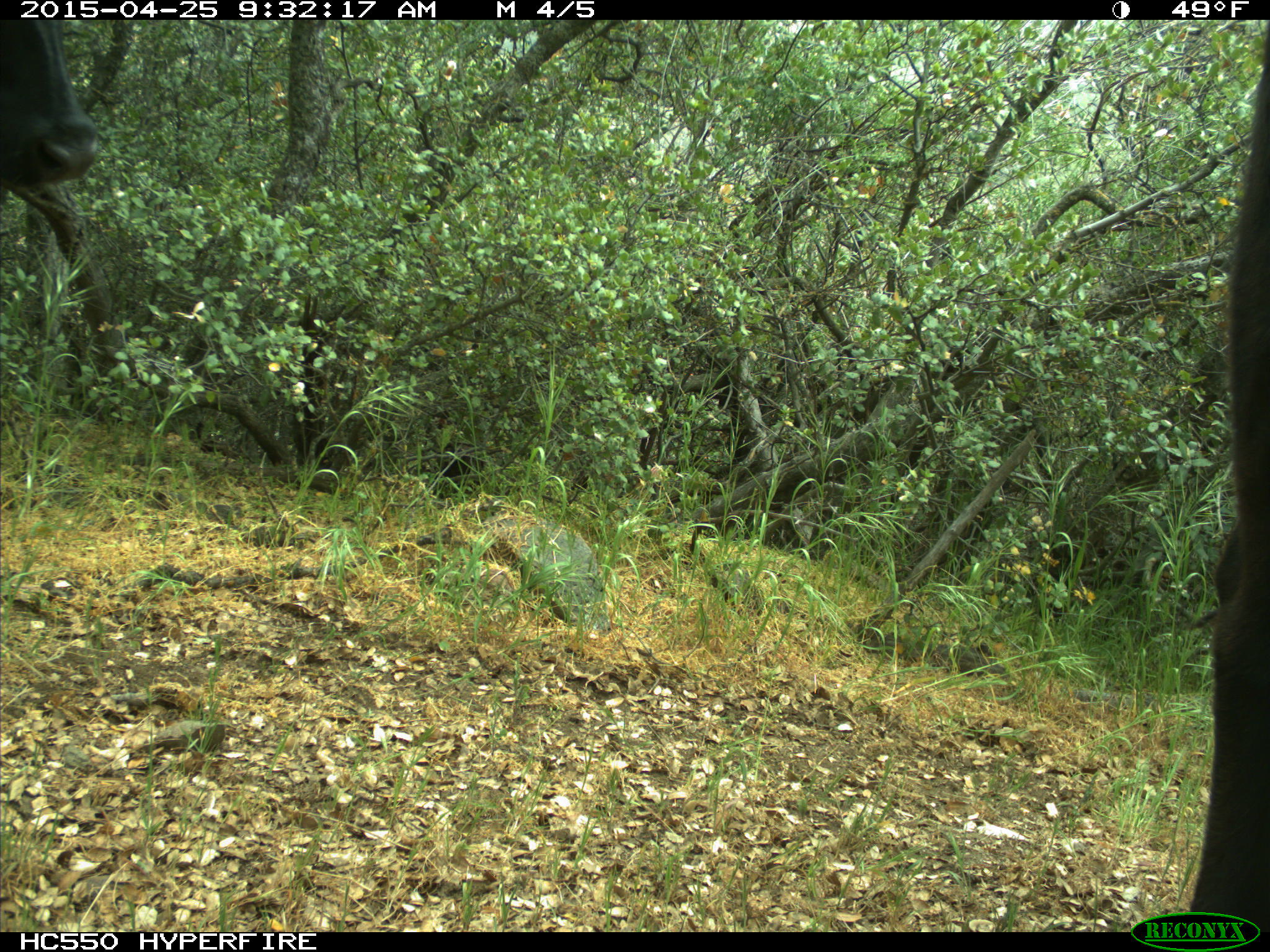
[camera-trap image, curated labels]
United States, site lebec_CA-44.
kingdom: Animalia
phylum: Chordata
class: Mammalia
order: Artiodactyla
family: Suidae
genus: Sus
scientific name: Sus scrofa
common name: wild boar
Sus scrofa (wild boar).